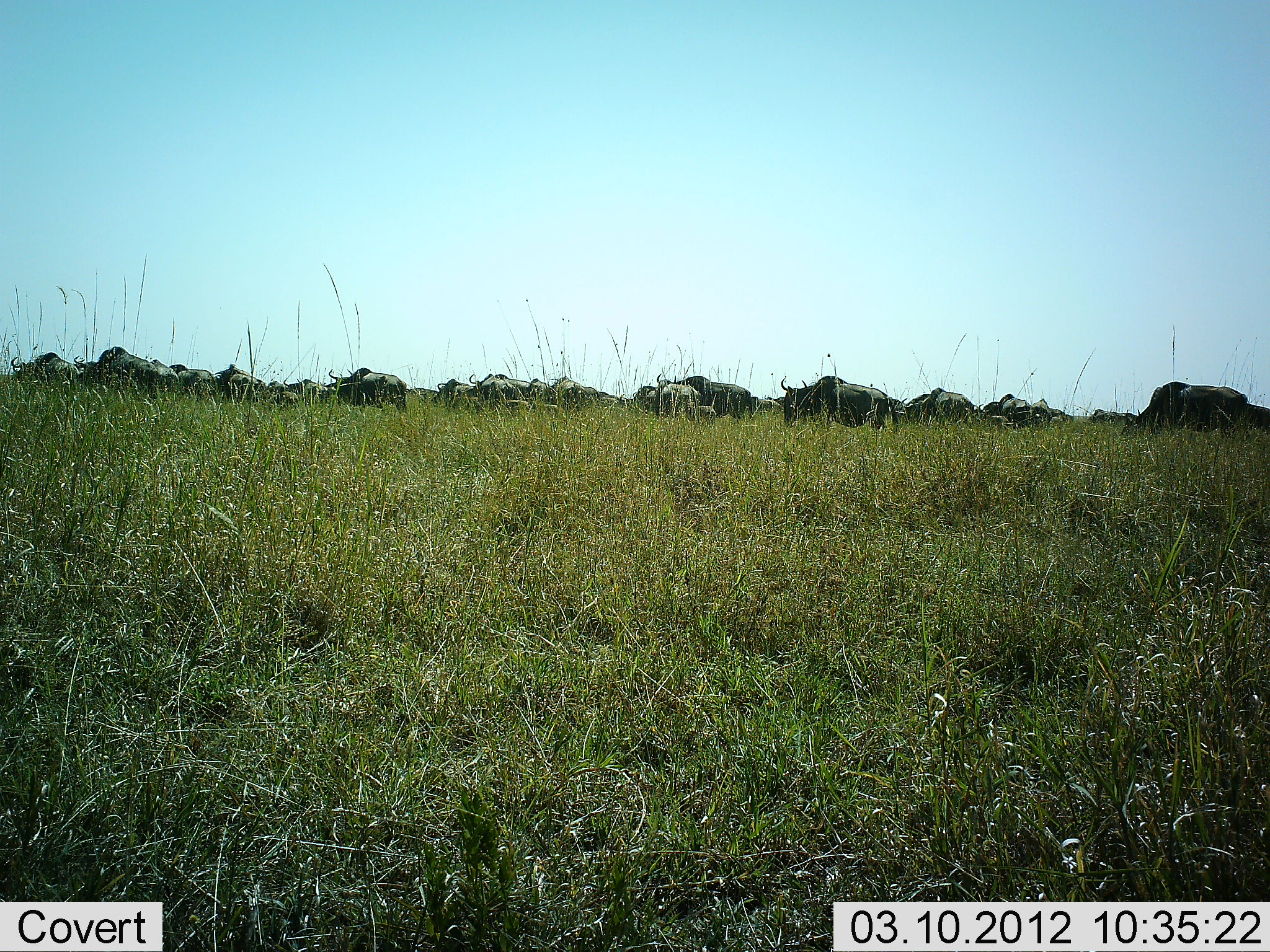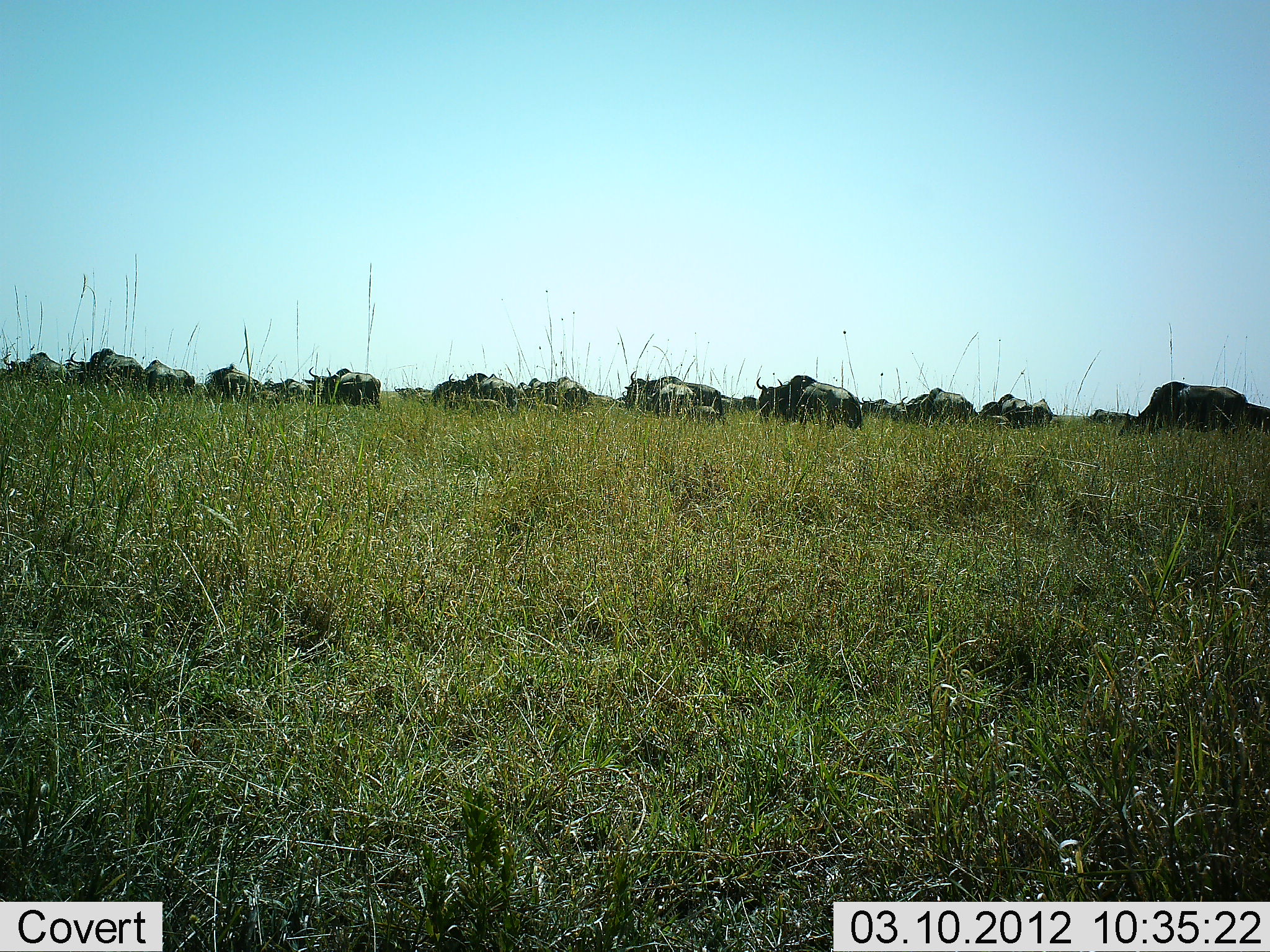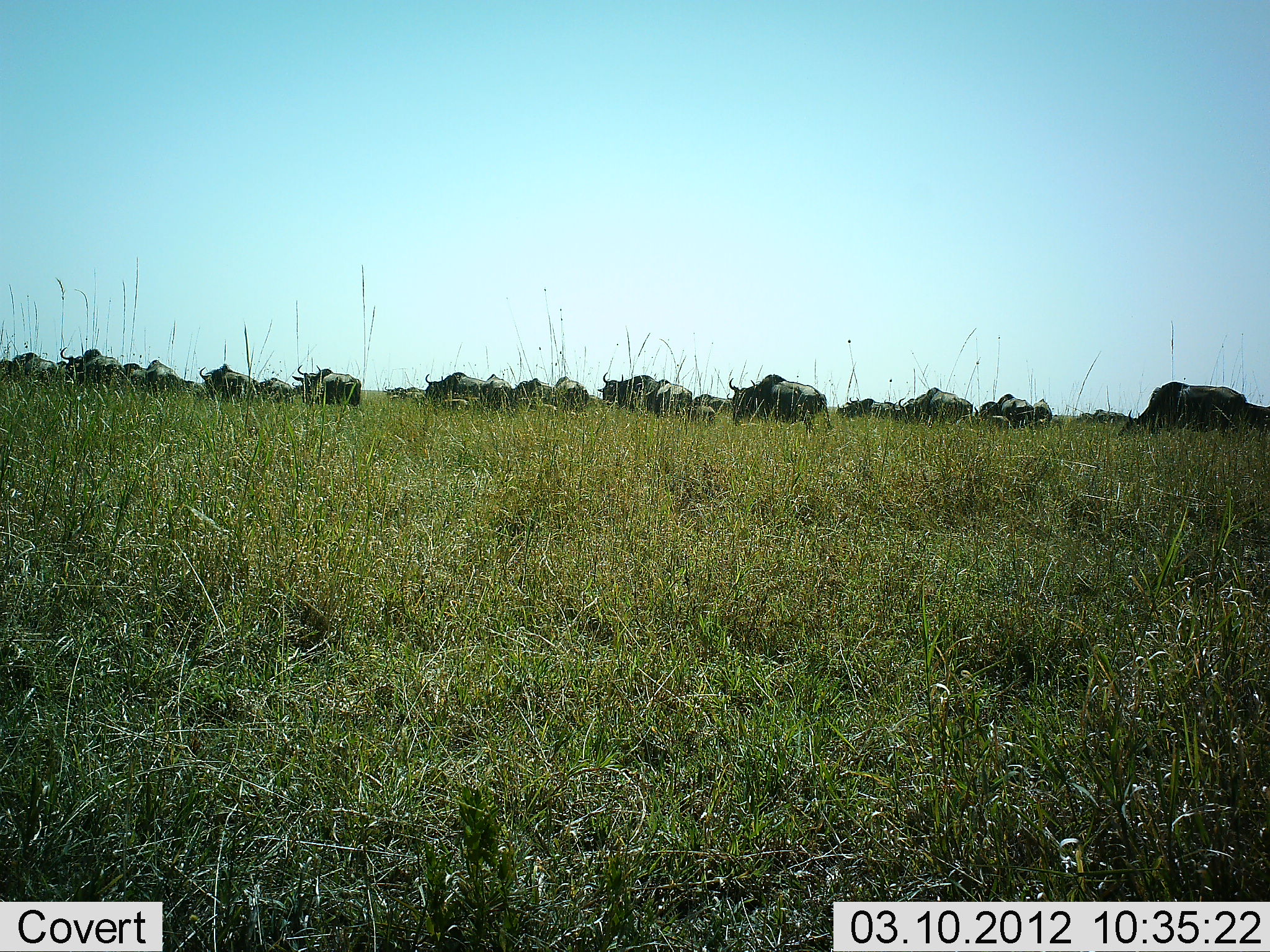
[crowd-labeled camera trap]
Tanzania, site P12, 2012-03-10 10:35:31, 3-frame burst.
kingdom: Animalia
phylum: Chordata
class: Mammalia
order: Artiodactyla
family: Bovidae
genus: Connochaetes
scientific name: Connochaetes taurinus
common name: blue wildebeest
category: wildebeest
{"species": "wildebeest (blue wildebeest) (Connochaetes taurinus)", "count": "11-50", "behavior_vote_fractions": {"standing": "12%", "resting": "0%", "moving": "96%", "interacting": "0%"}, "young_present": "0%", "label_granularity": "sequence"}